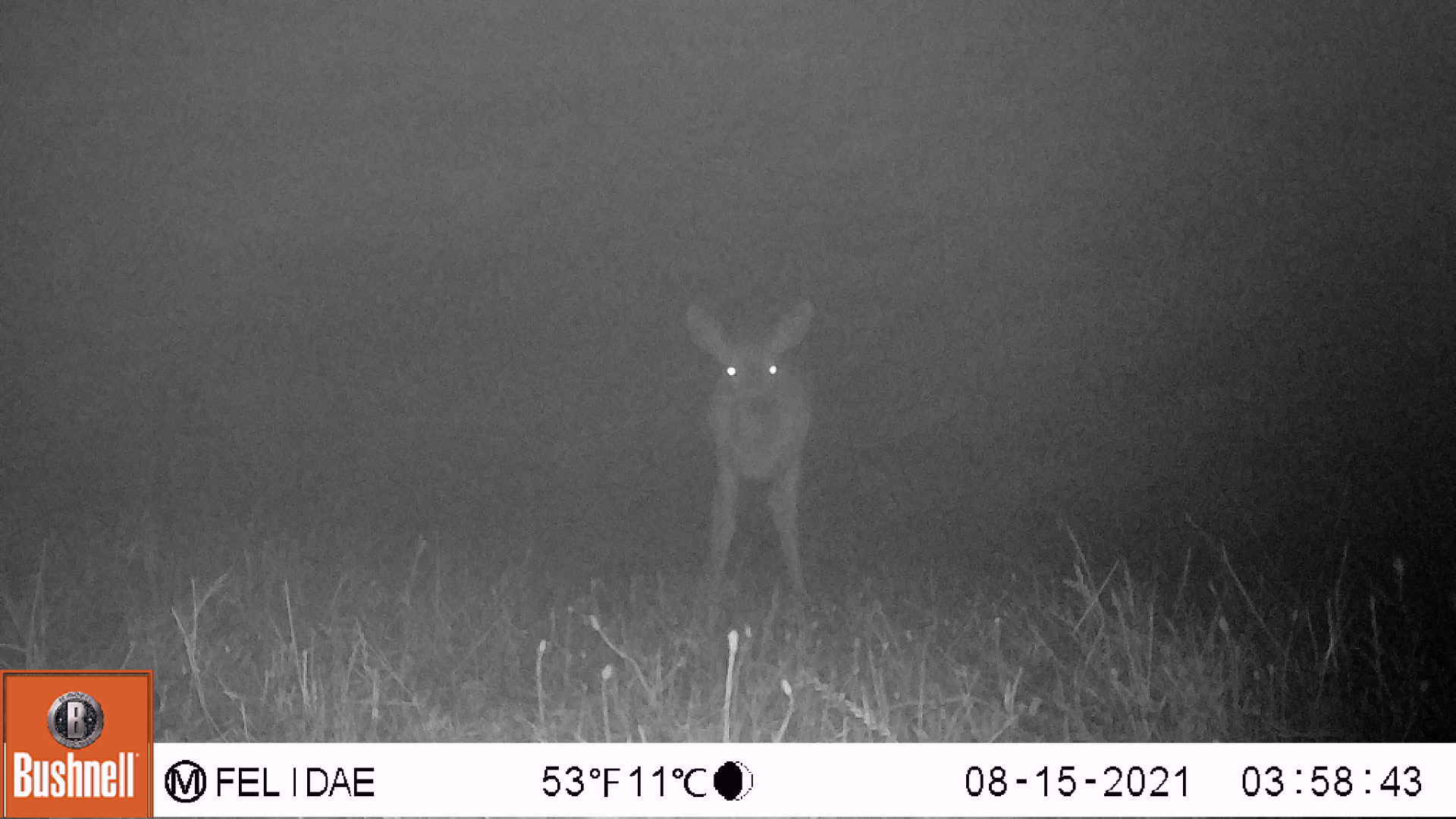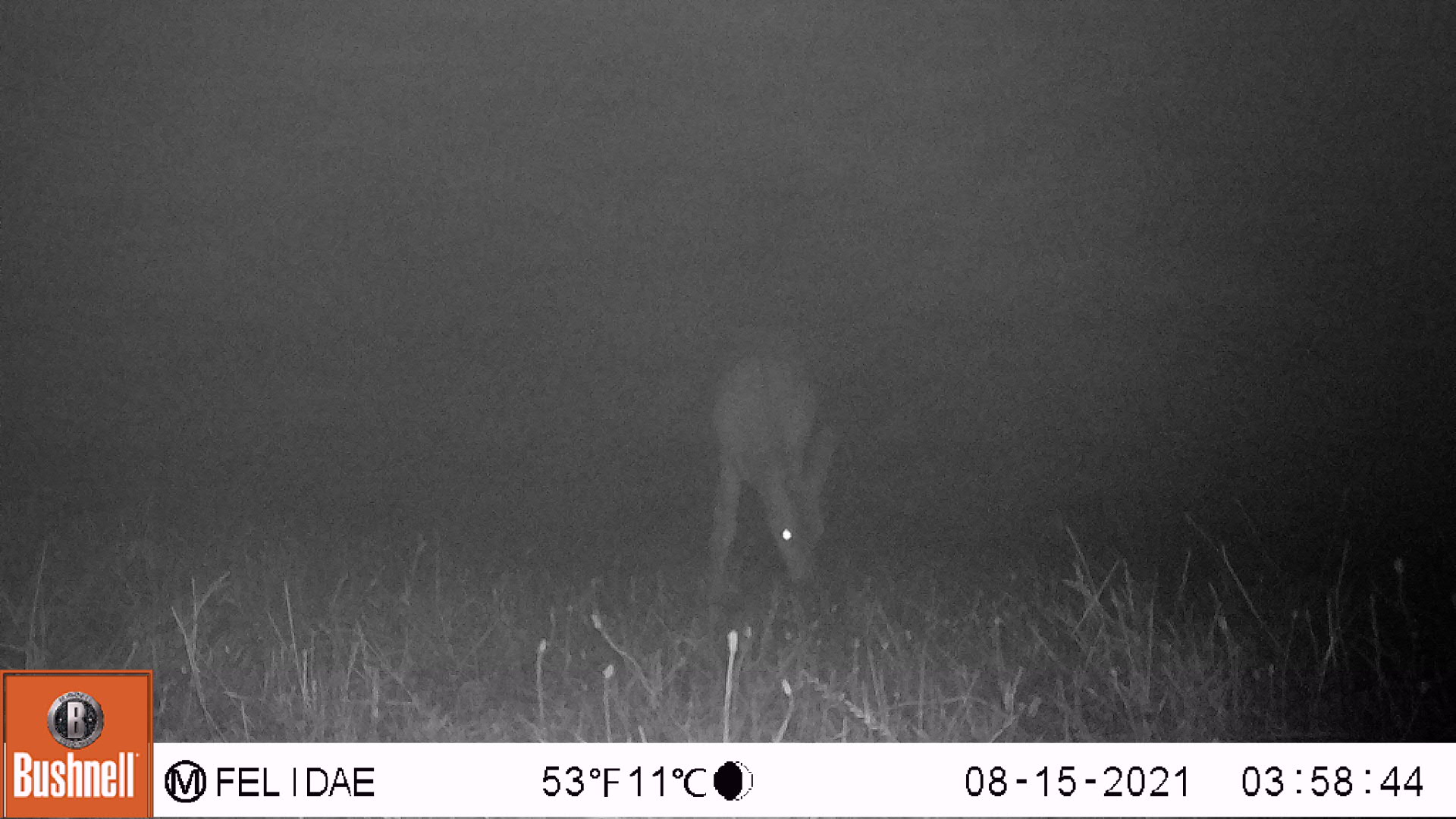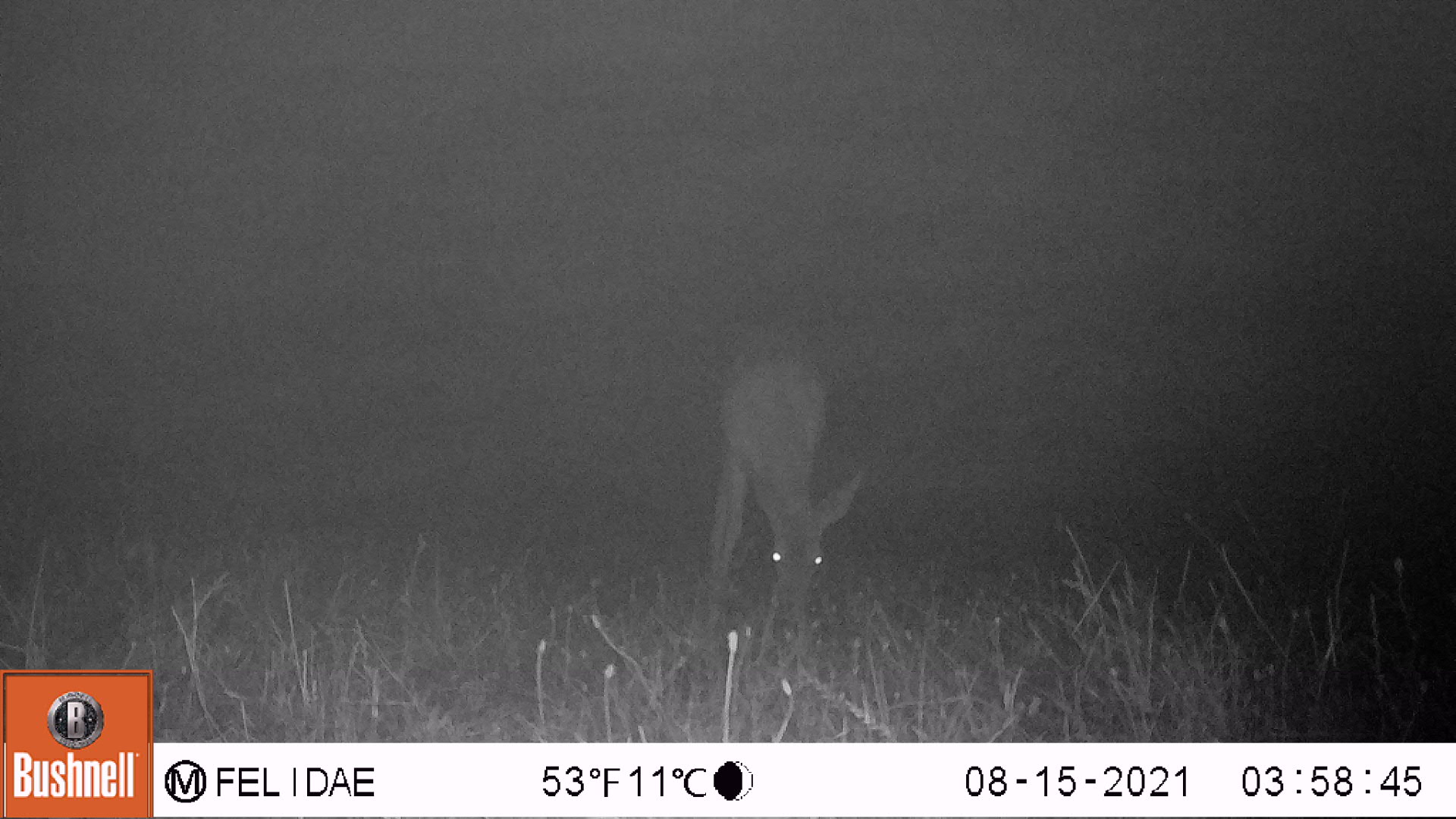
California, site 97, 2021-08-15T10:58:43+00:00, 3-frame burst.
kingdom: Animalia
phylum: Chordata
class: Mammalia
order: Artiodactyla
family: Cervidae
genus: Odocoileus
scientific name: Odocoileus hemionus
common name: mule deer